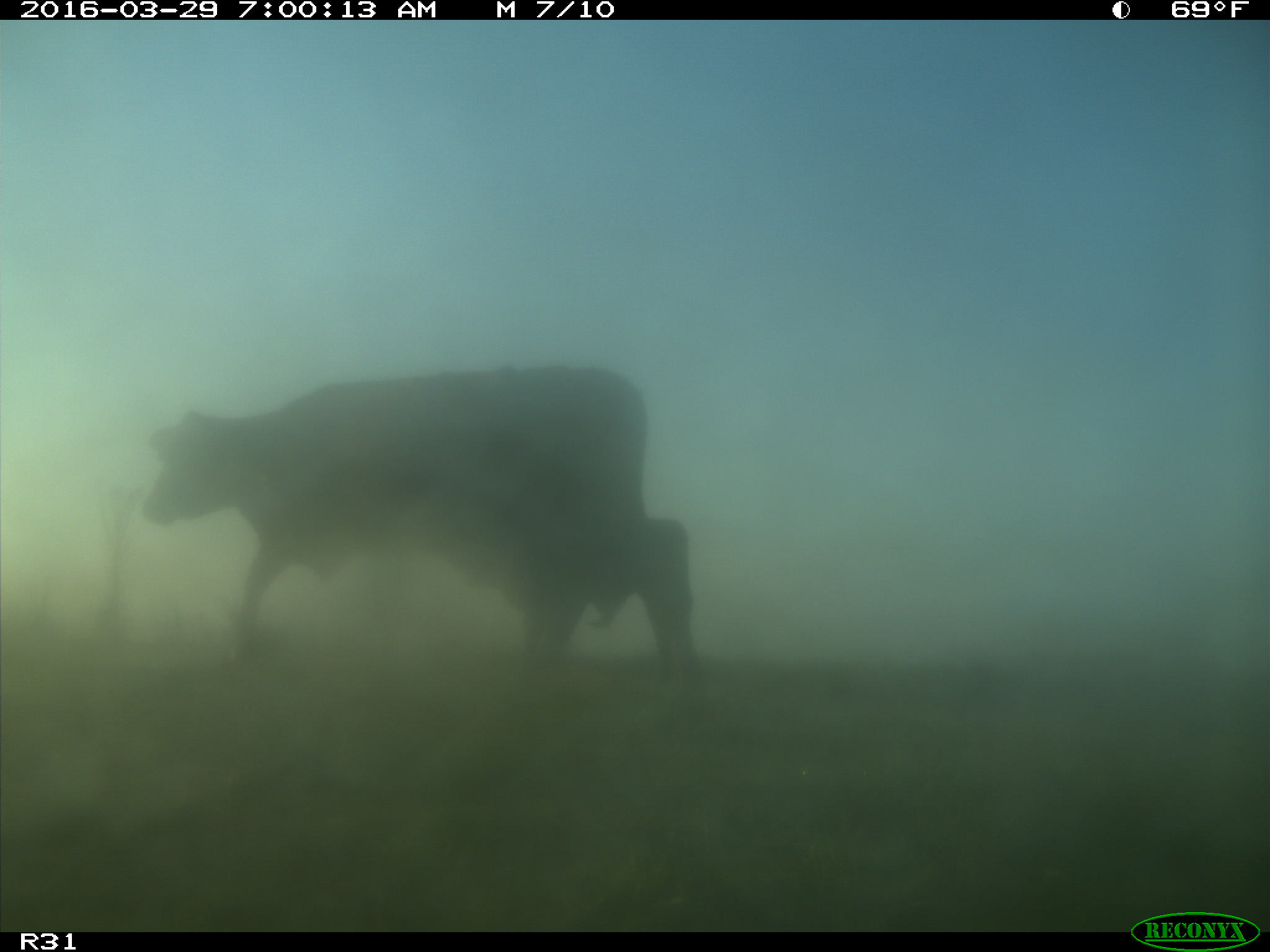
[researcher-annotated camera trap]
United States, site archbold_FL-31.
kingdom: Animalia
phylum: Chordata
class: Mammalia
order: Artiodactyla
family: Bovidae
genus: Bos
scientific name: Bos taurus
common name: domestic cow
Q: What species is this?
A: Bos taurus (domestic cow).